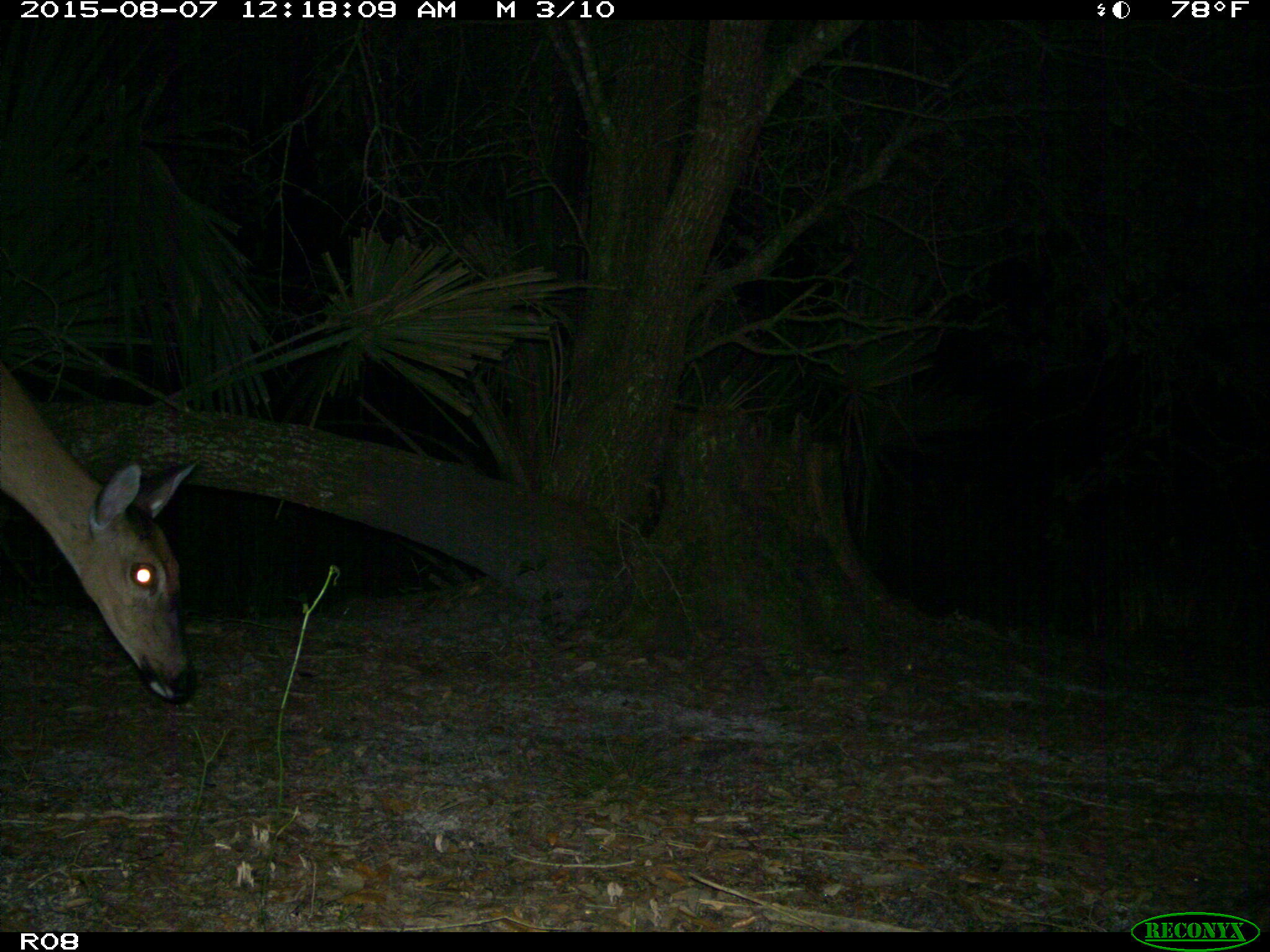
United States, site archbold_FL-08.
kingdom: Animalia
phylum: Chordata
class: Mammalia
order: Artiodactyla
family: Cervidae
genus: Odocoileus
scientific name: Odocoileus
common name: deer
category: unidentified deer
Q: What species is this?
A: Unidentified deer (deer) (Odocoileus).